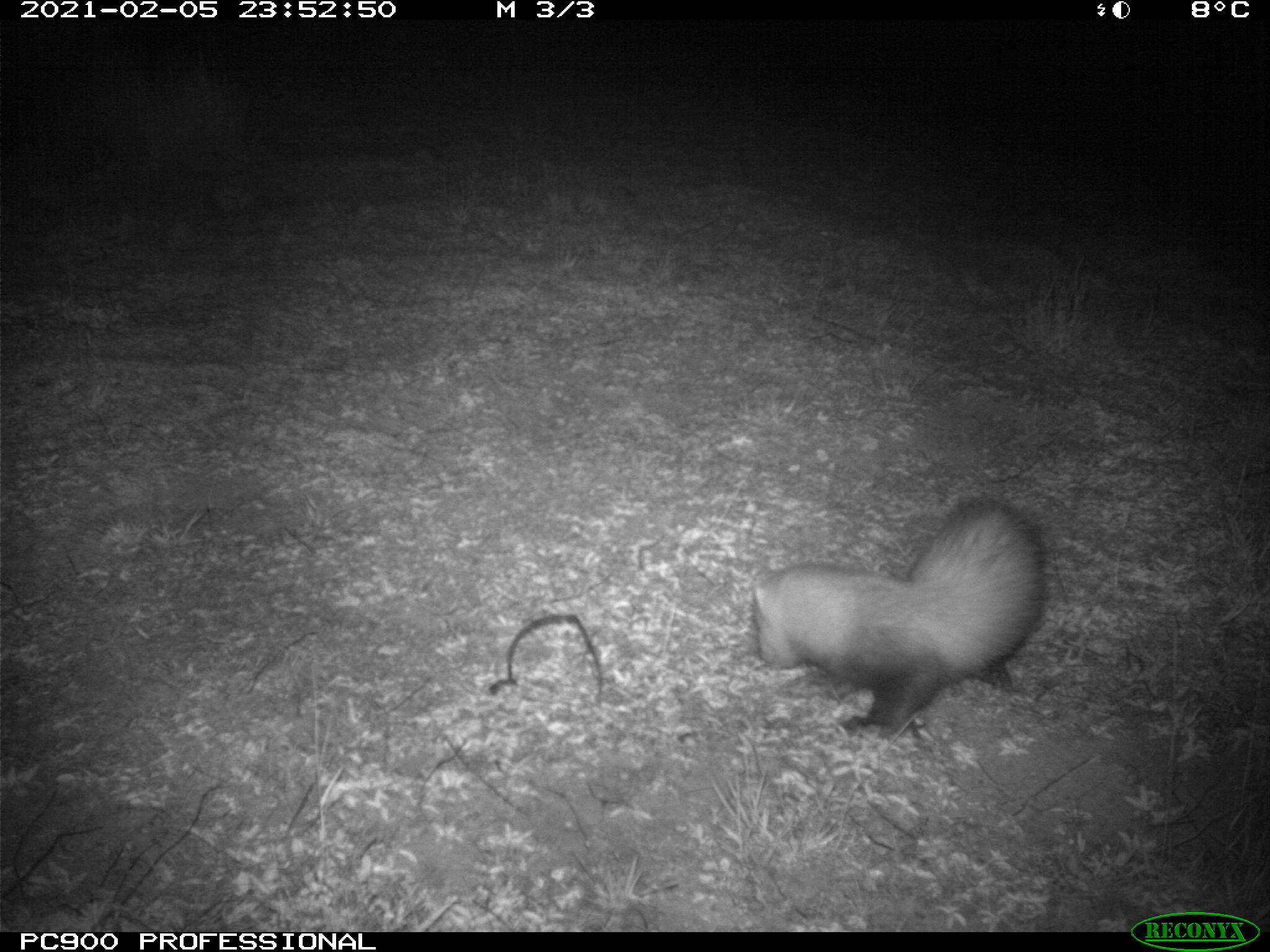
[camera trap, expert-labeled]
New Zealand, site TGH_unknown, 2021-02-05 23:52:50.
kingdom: Animalia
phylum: Chordata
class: Mammalia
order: Carnivora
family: Mustelidae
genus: Mustela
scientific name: Mustela furo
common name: ferret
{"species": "ferret (Mustela furo)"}